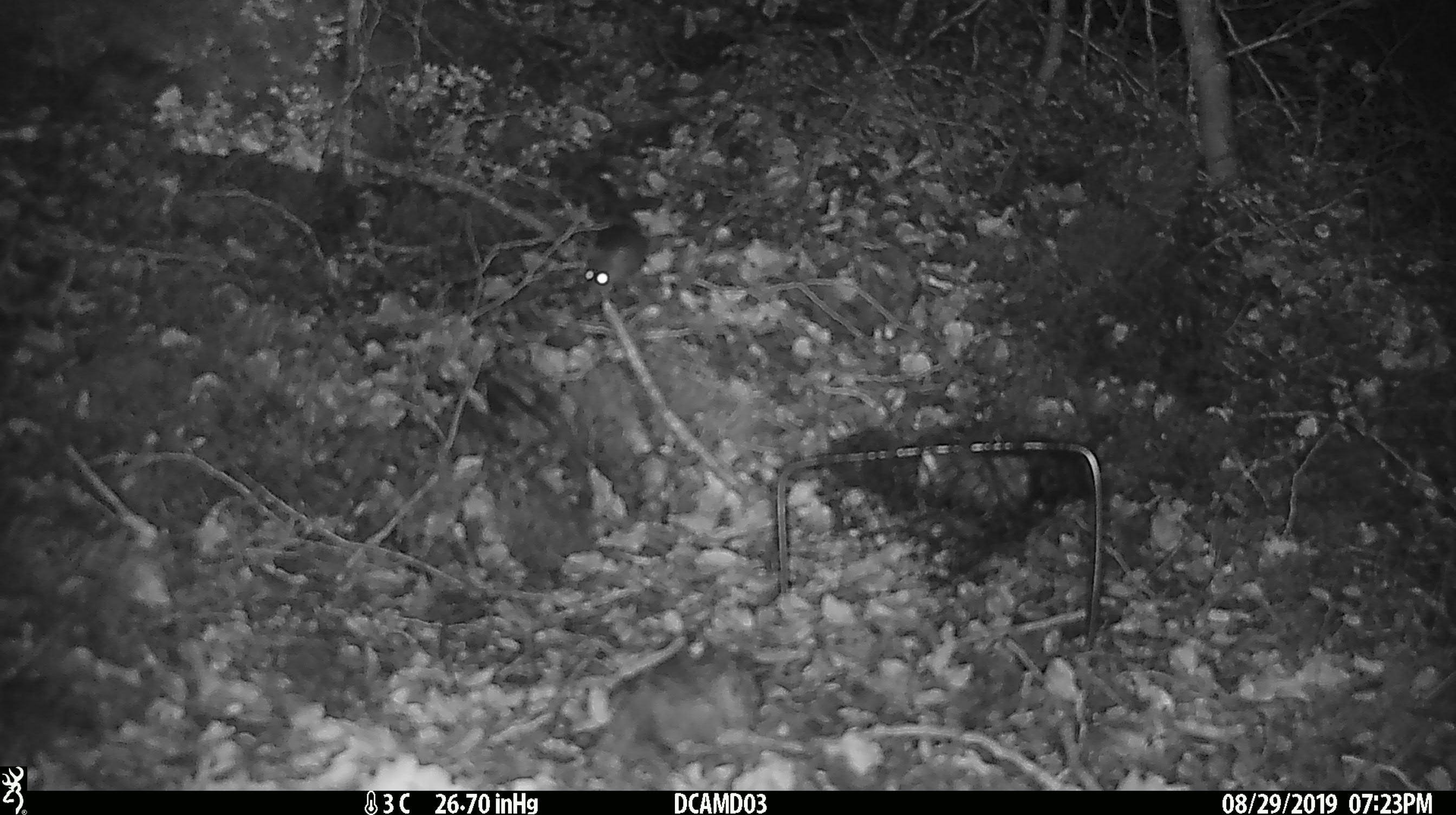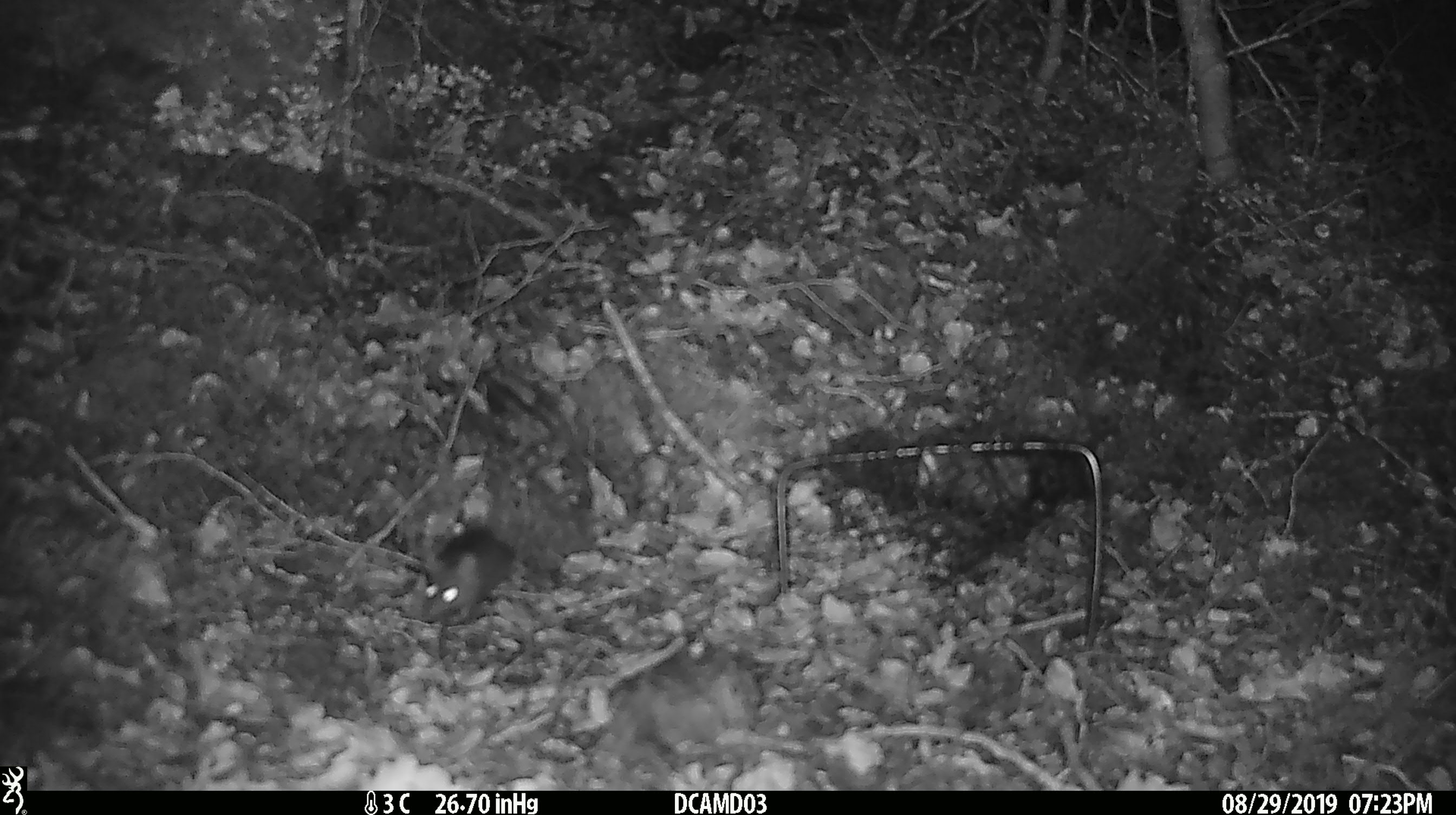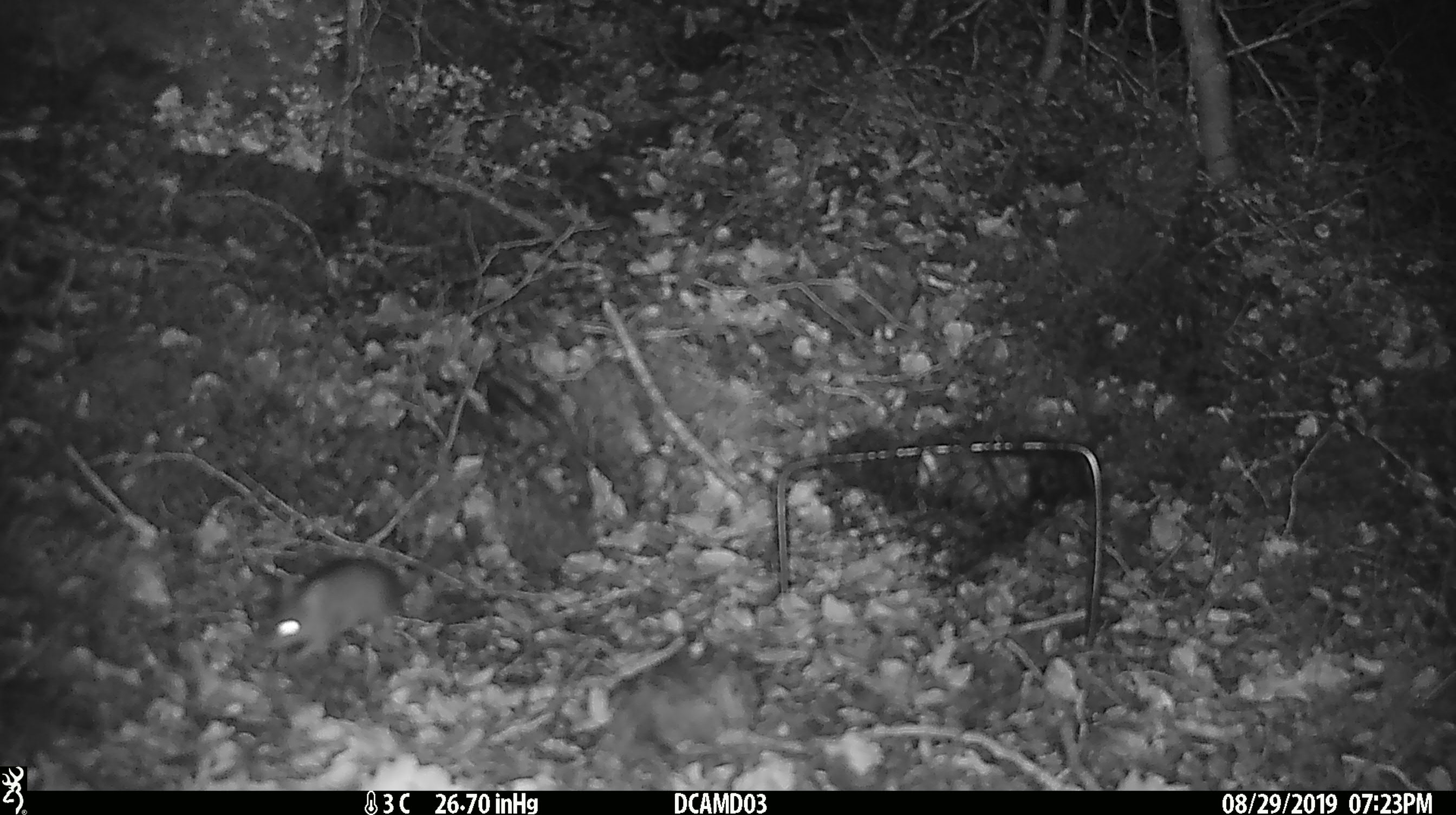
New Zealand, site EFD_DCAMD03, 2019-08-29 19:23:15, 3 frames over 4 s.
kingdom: Animalia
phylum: Chordata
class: Mammalia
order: Rodentia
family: Muridae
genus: Mus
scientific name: Mus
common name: mouse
Mouse (Mus).